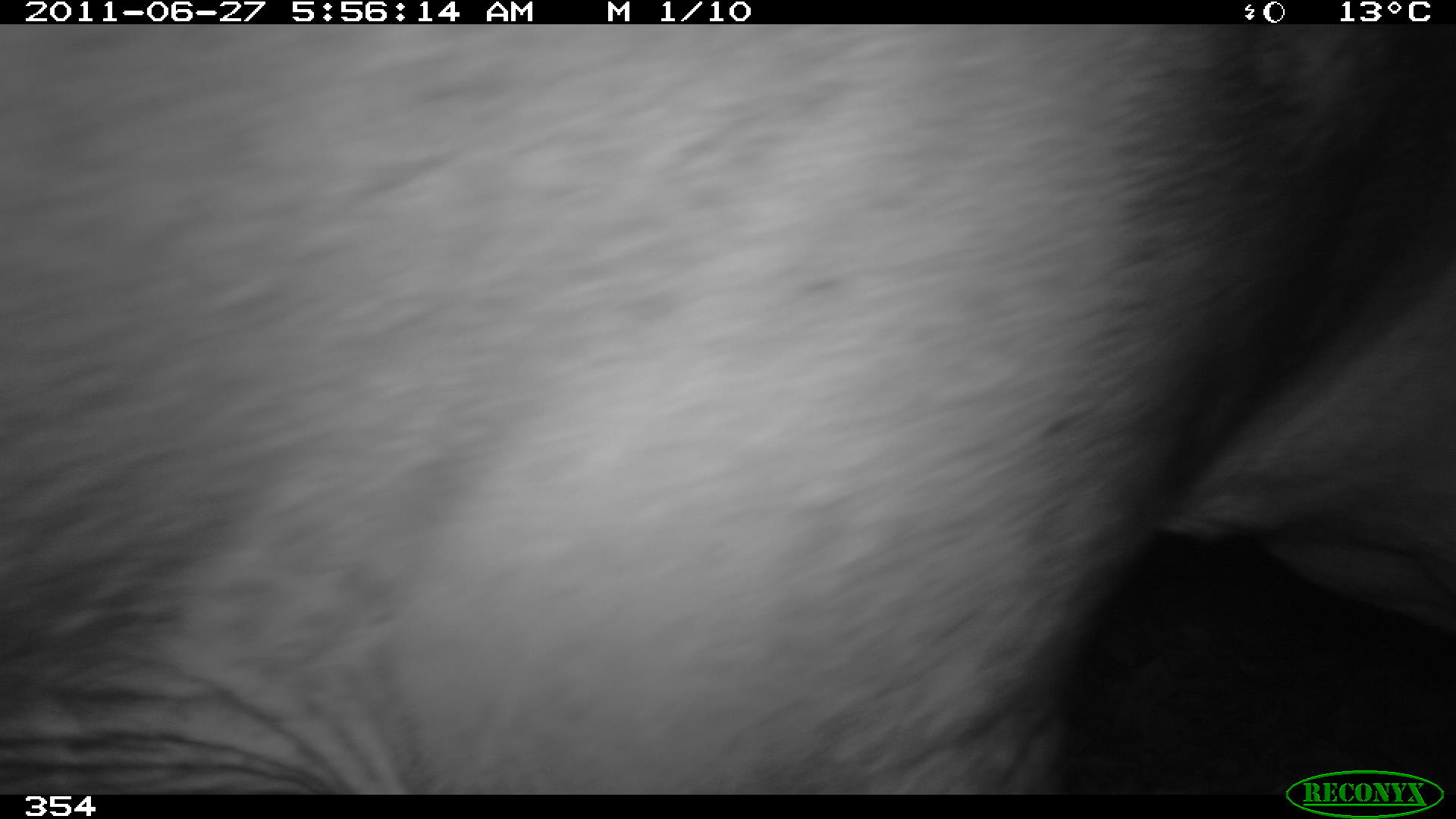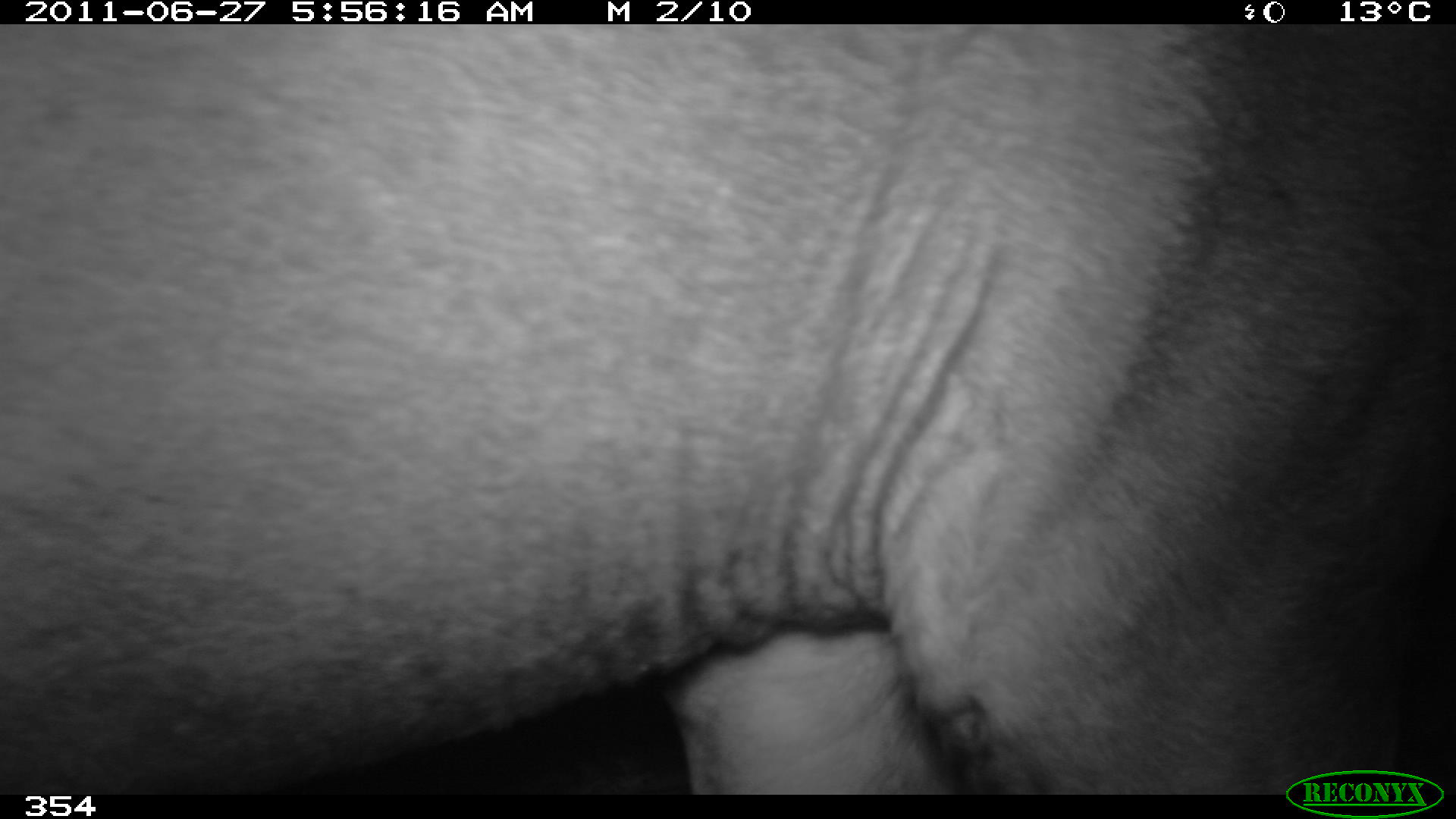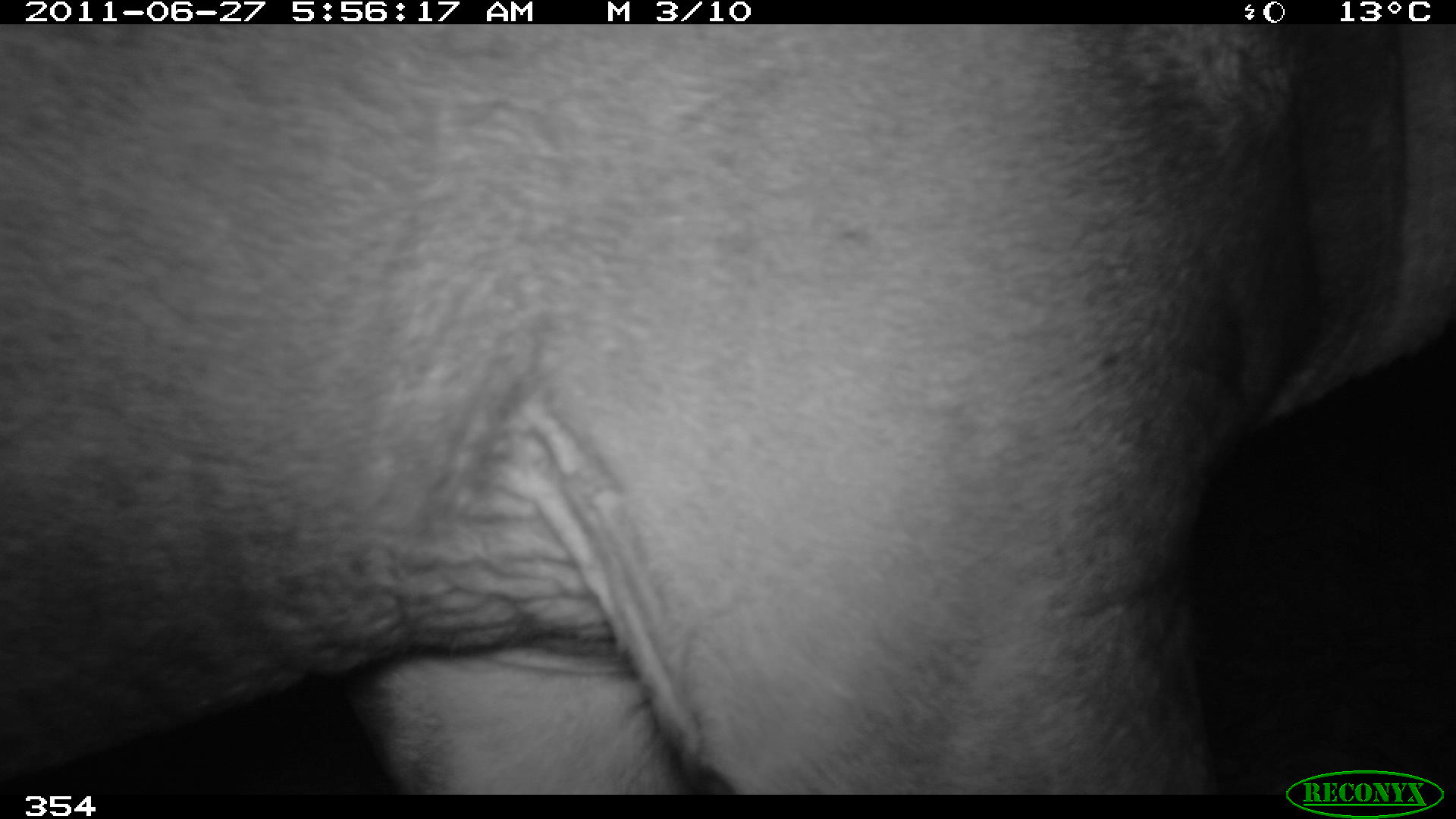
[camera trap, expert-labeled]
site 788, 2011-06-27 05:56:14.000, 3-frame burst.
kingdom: Animalia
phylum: Chordata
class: Mammalia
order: Perissodactyla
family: Tapiridae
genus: Tapirus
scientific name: Tapirus terrestris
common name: south american tapir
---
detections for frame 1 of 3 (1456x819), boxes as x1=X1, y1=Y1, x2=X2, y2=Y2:
tapirus terrestris: x1=0, y1=24, x2=1456, y2=795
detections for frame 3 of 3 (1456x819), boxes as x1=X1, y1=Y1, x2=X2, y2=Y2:
tapirus terrestris: x1=0, y1=24, x2=1456, y2=795